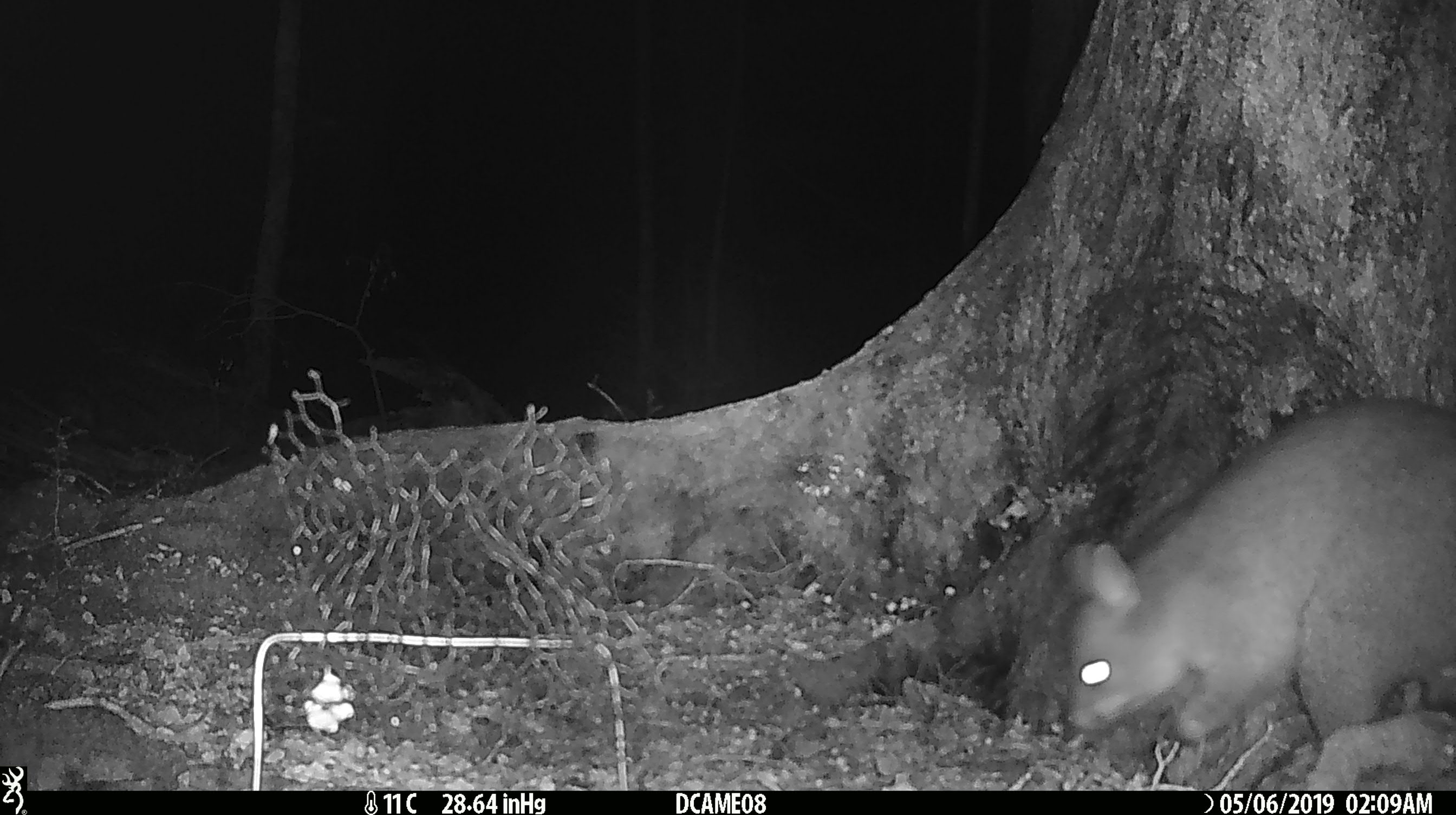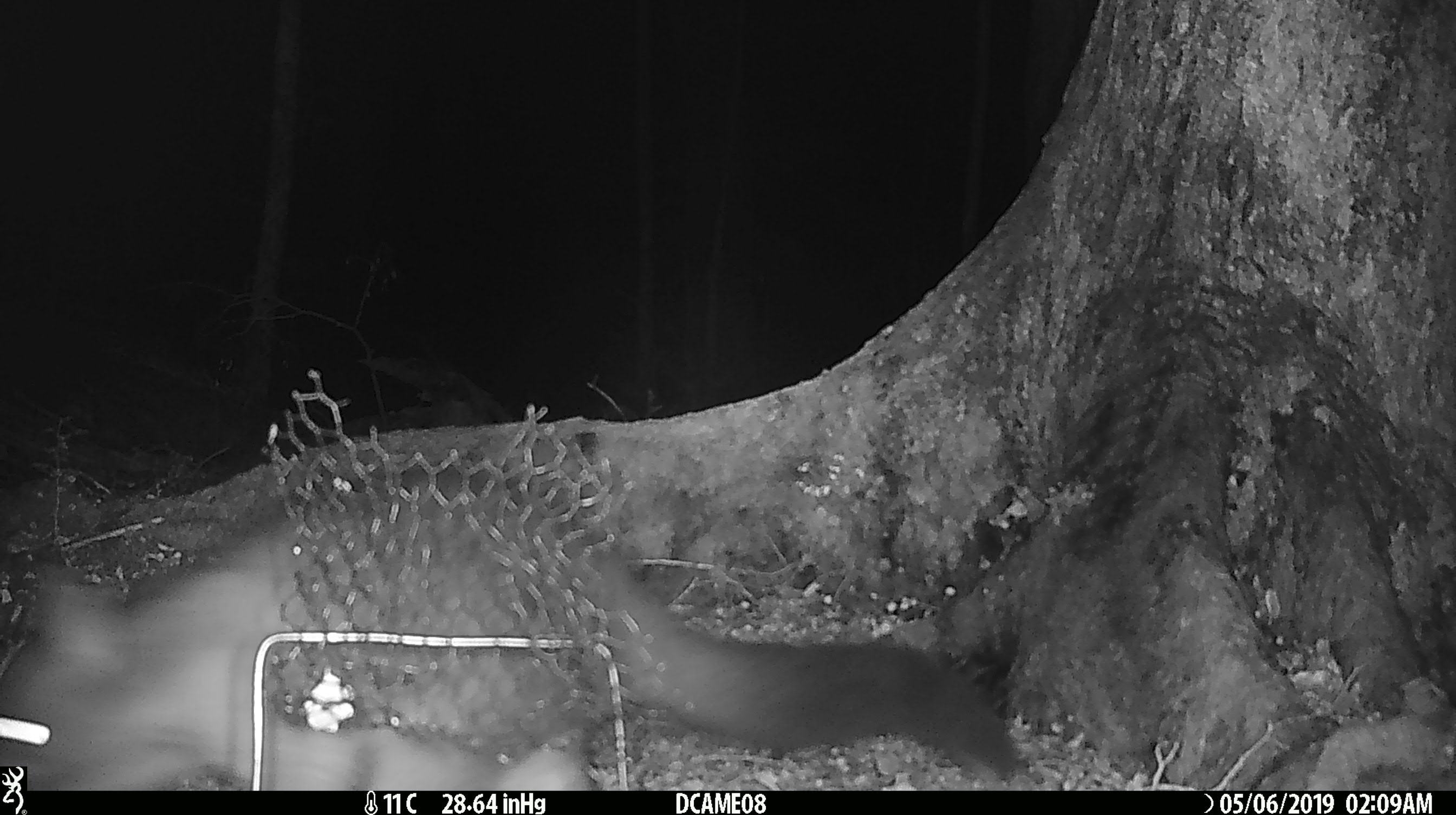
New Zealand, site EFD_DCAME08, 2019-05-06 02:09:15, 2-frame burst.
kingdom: Animalia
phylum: Chordata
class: Mammalia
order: Diprotodontia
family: Phalangeridae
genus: Trichosurus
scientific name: Trichosurus vulpecula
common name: common brushtail possum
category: possum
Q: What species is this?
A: Possum (common brushtail possum) (Trichosurus vulpecula).